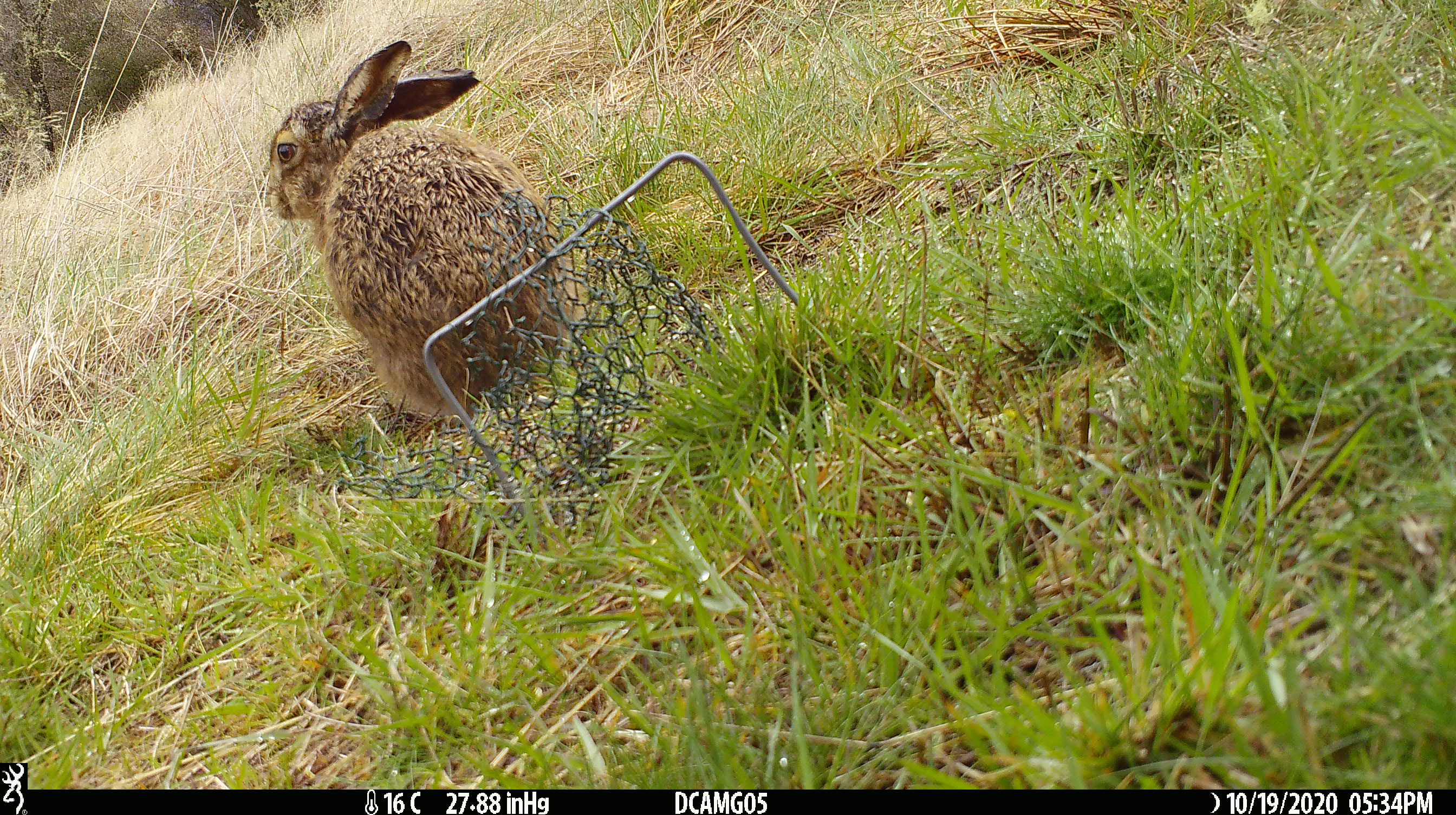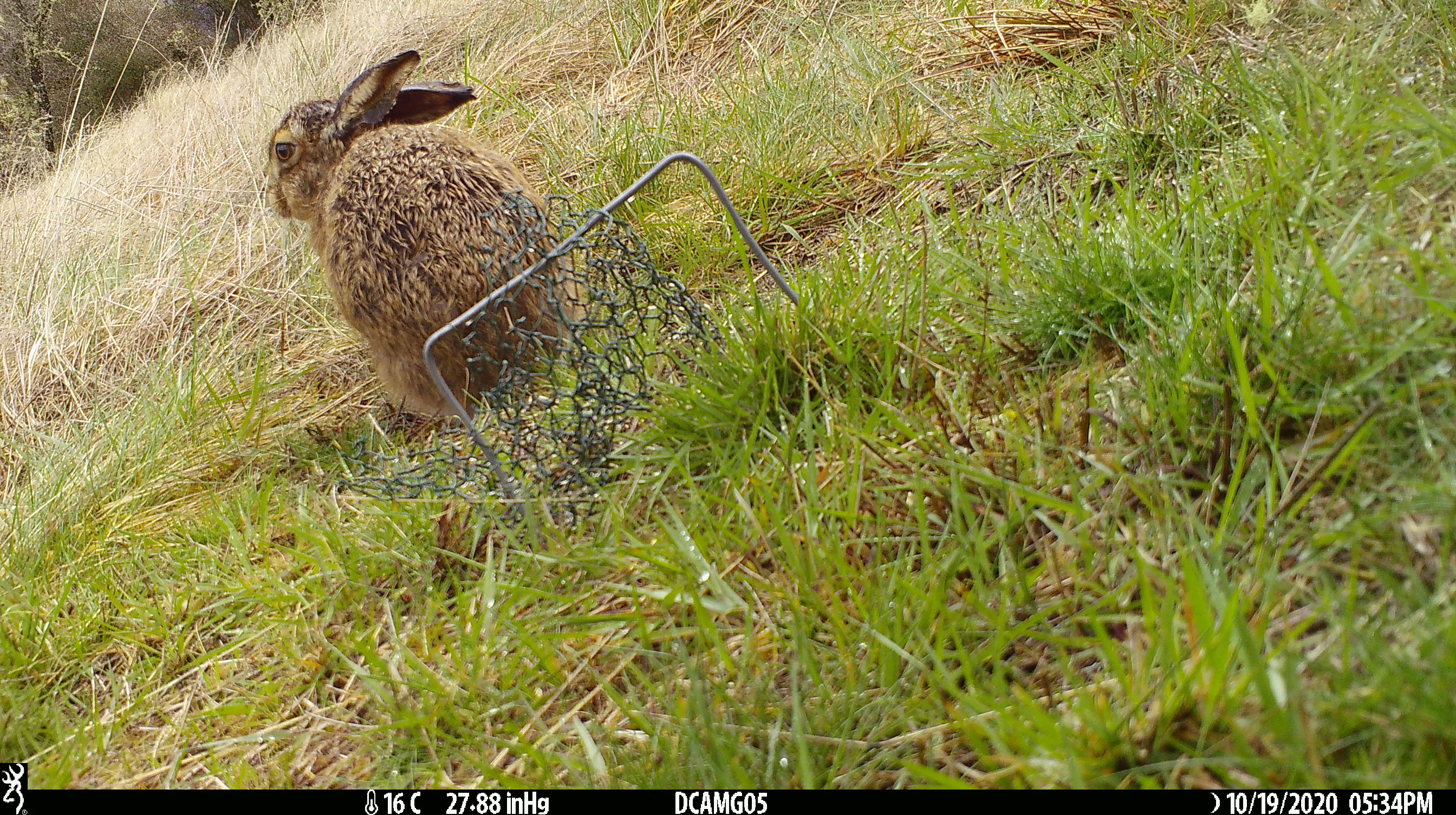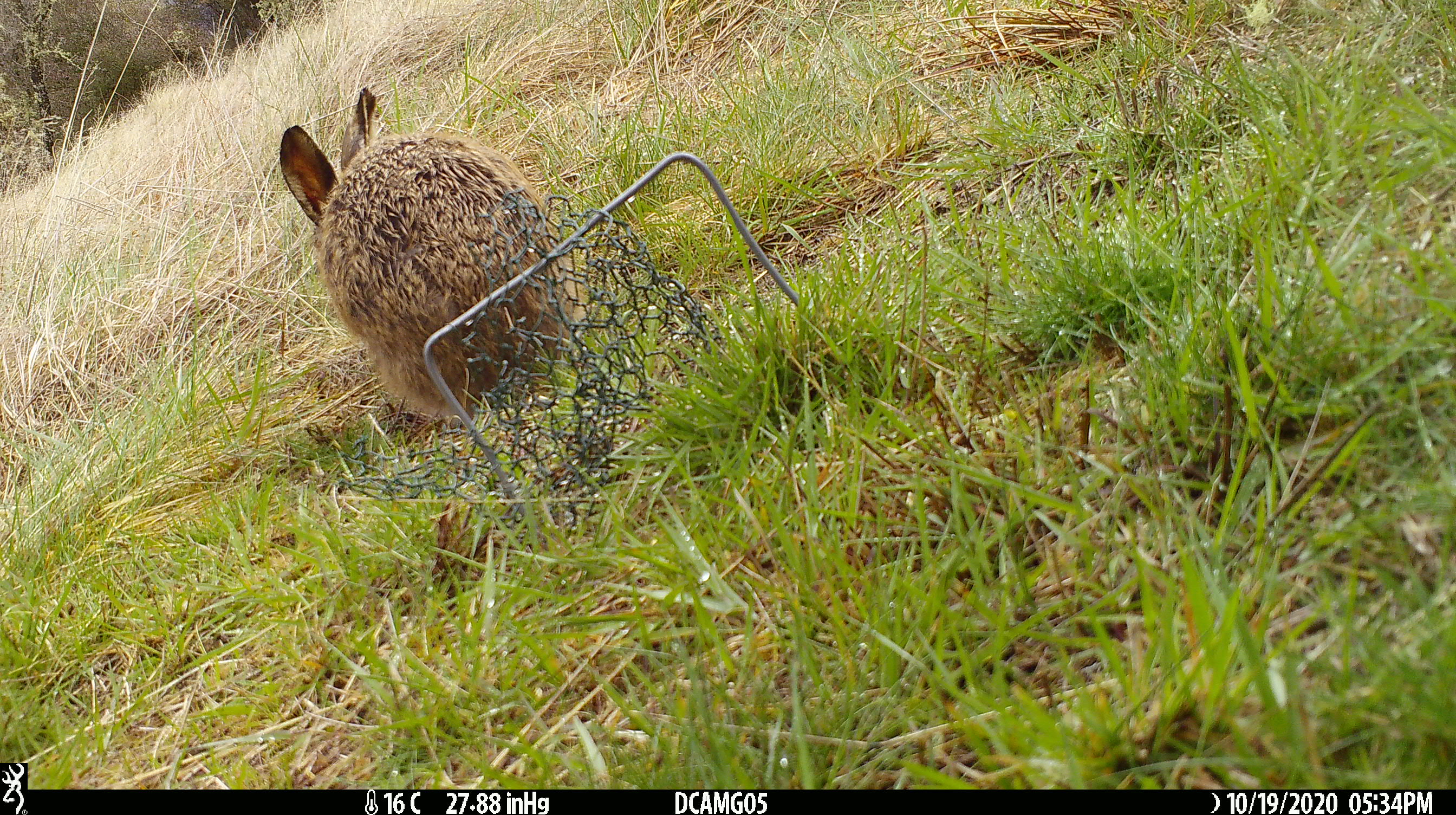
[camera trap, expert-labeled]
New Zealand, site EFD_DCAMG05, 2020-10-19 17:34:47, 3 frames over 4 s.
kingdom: Animalia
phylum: Chordata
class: Mammalia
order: Lagomorpha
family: Leporidae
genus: Lepus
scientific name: Lepus europaeus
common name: brown hare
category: hare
Hare (brown hare) (Lepus europaeus).